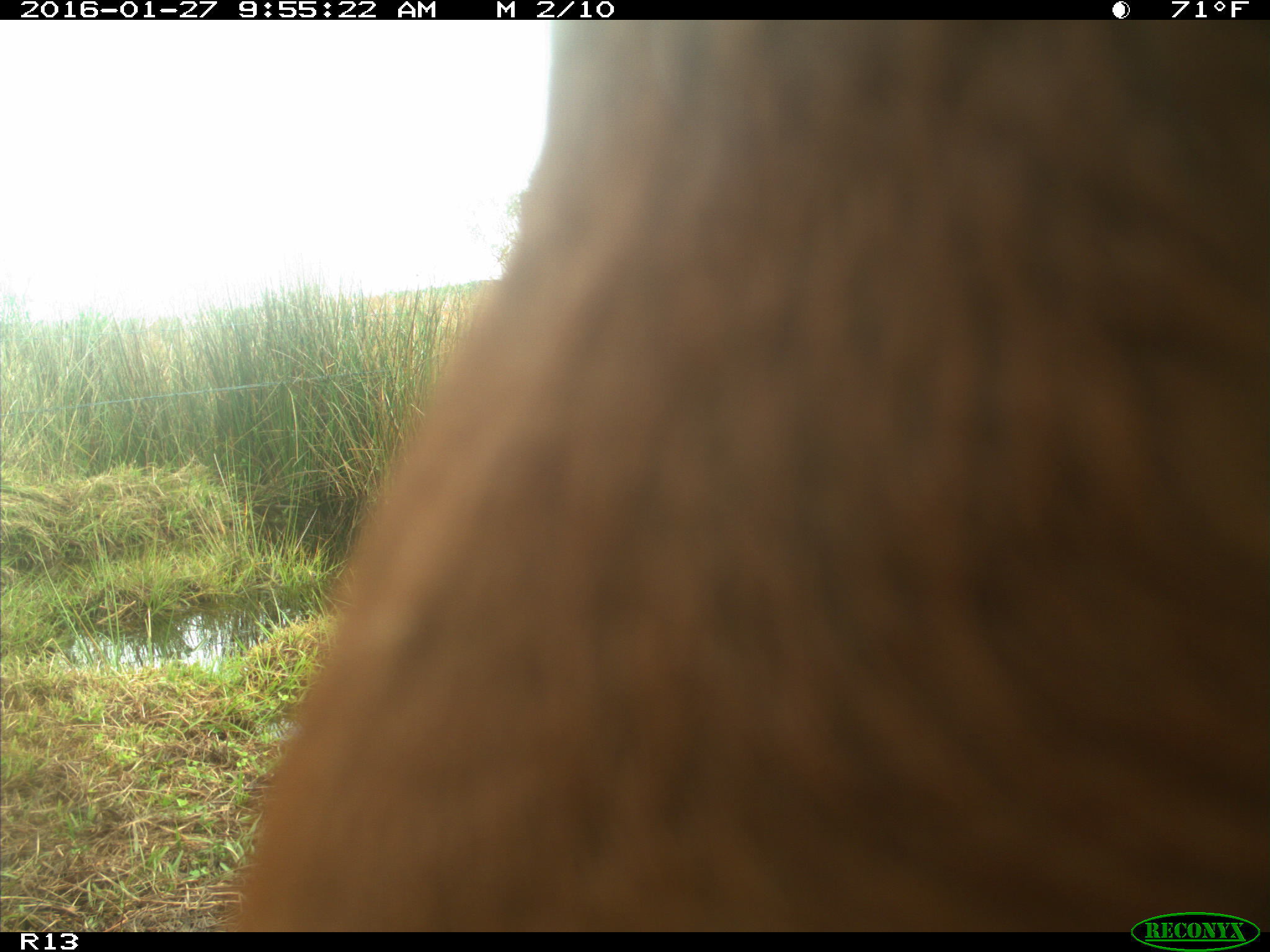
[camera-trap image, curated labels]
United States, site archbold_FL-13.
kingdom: Animalia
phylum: Chordata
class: Mammalia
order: Artiodactyla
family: Bovidae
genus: Bos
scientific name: Bos taurus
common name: domestic cow